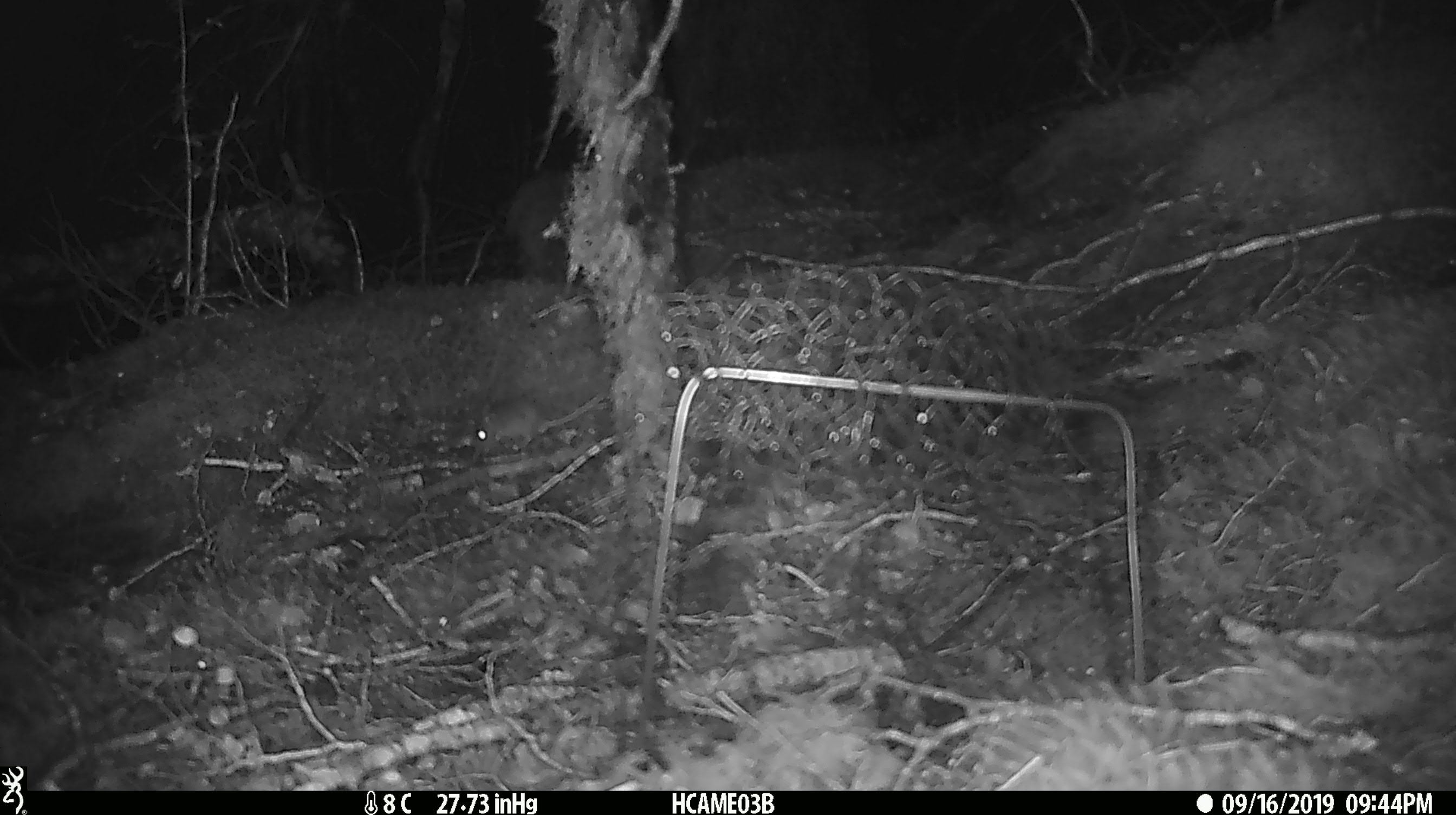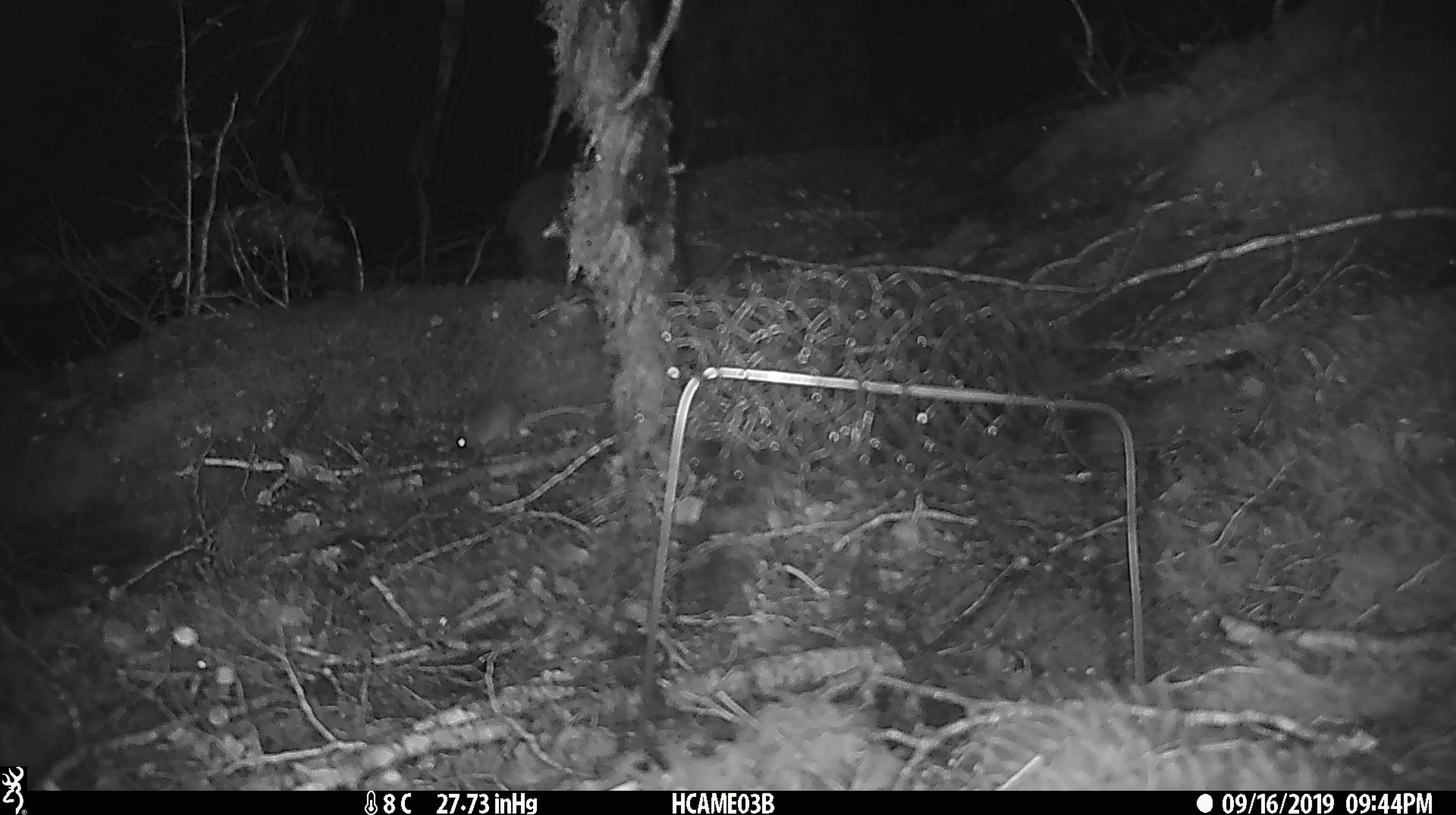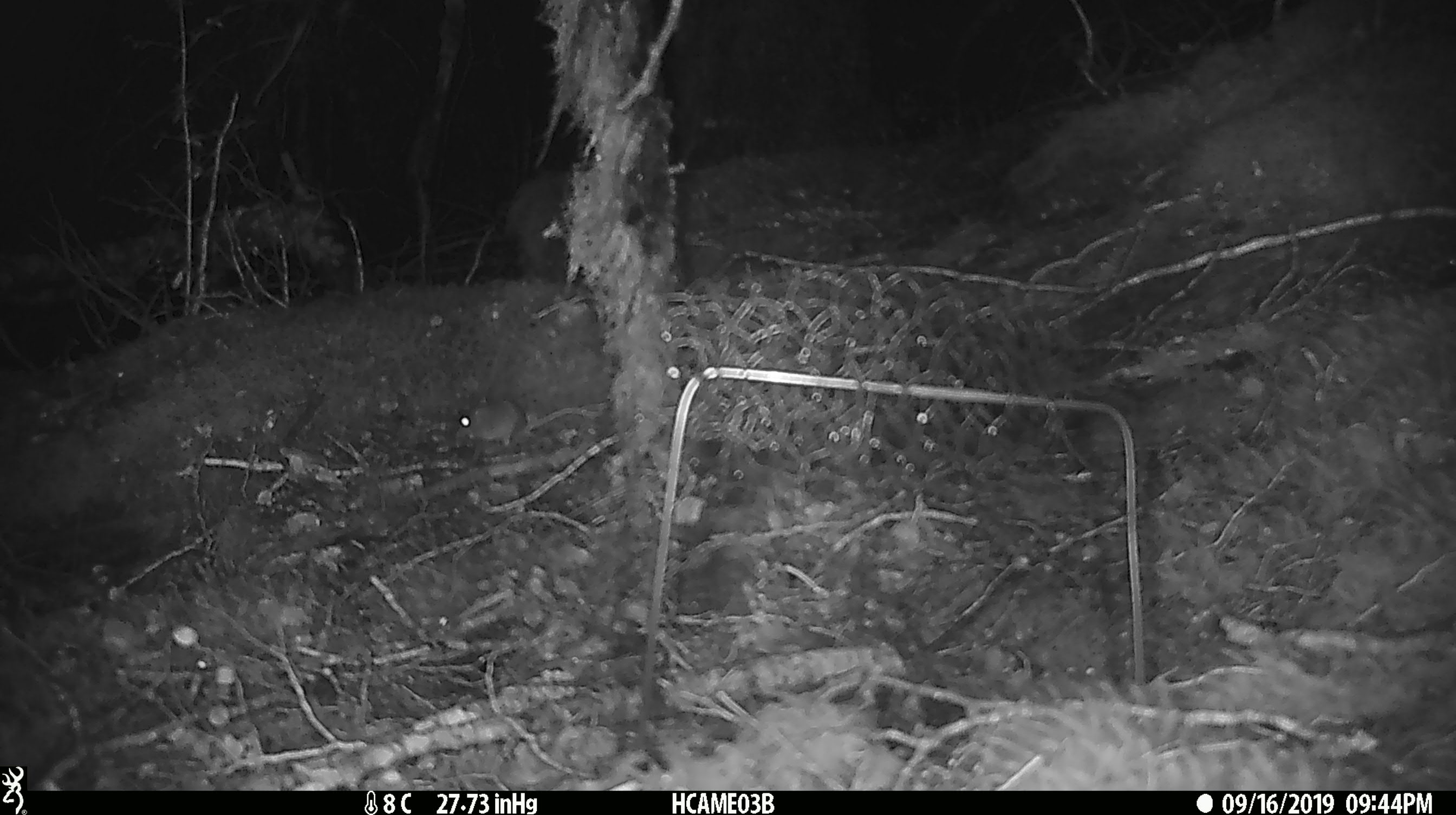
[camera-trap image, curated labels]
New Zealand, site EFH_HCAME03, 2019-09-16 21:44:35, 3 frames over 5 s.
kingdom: Animalia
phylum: Chordata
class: Mammalia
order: Rodentia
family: Muridae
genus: Mus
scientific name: Mus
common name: mouse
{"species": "mouse (Mus)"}